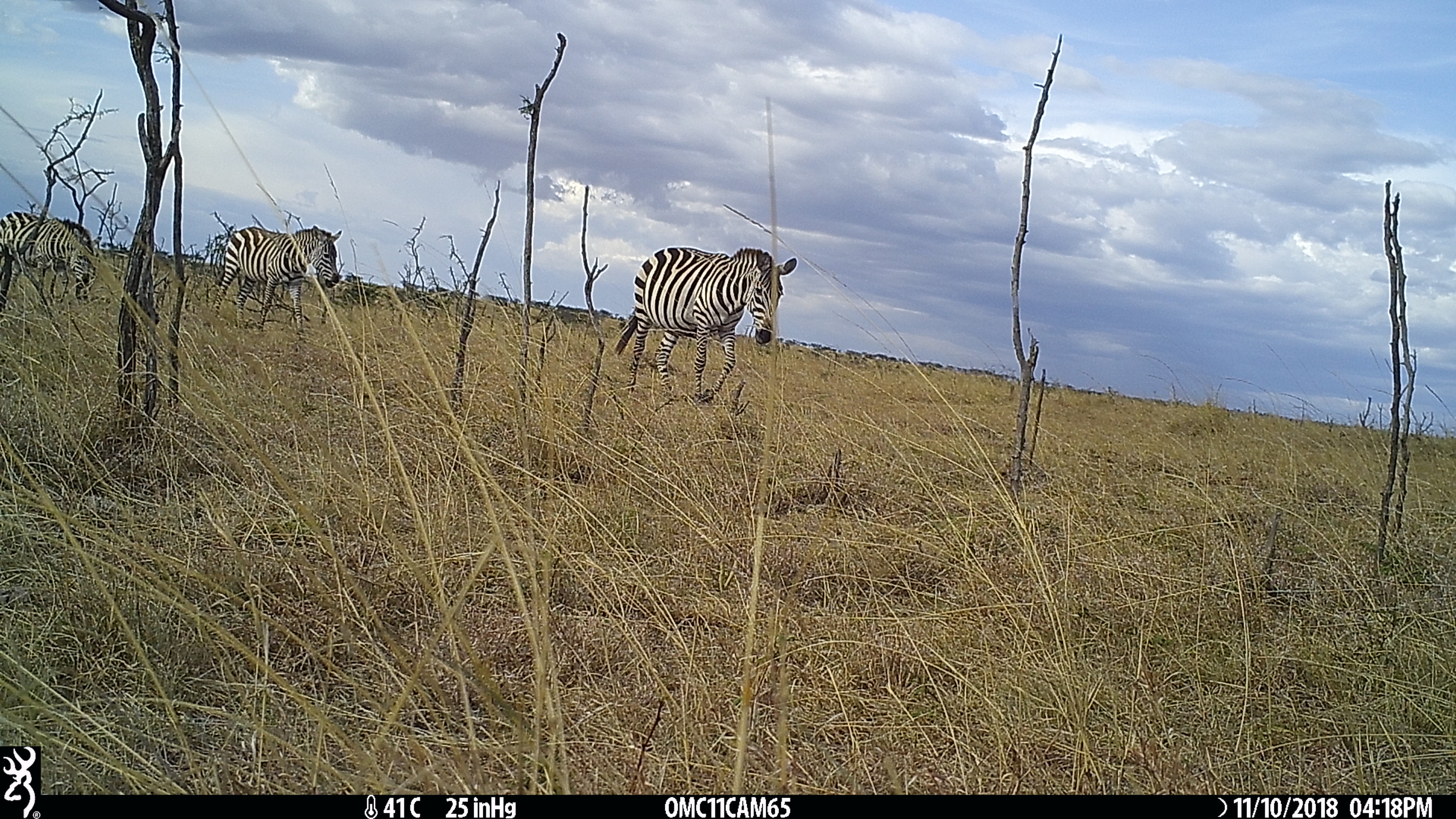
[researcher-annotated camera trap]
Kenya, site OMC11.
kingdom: Animalia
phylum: Chordata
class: Mammalia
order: Perissodactyla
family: Equidae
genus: Equus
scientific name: Equus quagga burchellii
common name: burchell's zebra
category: zebra